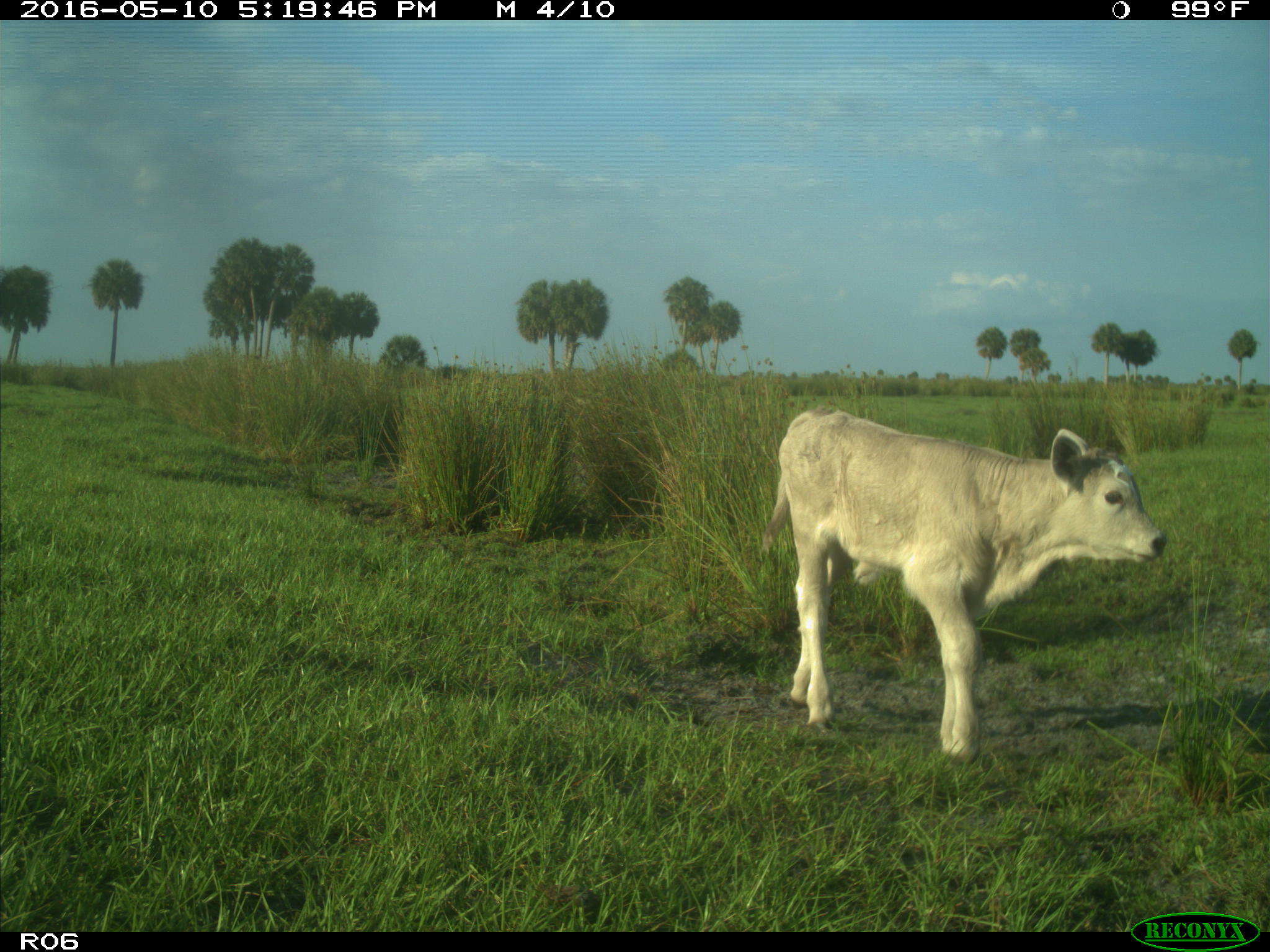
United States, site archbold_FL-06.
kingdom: Animalia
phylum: Chordata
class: Mammalia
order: Artiodactyla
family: Bovidae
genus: Bos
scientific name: Bos taurus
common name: domestic cow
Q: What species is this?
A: Bos taurus (domestic cow).